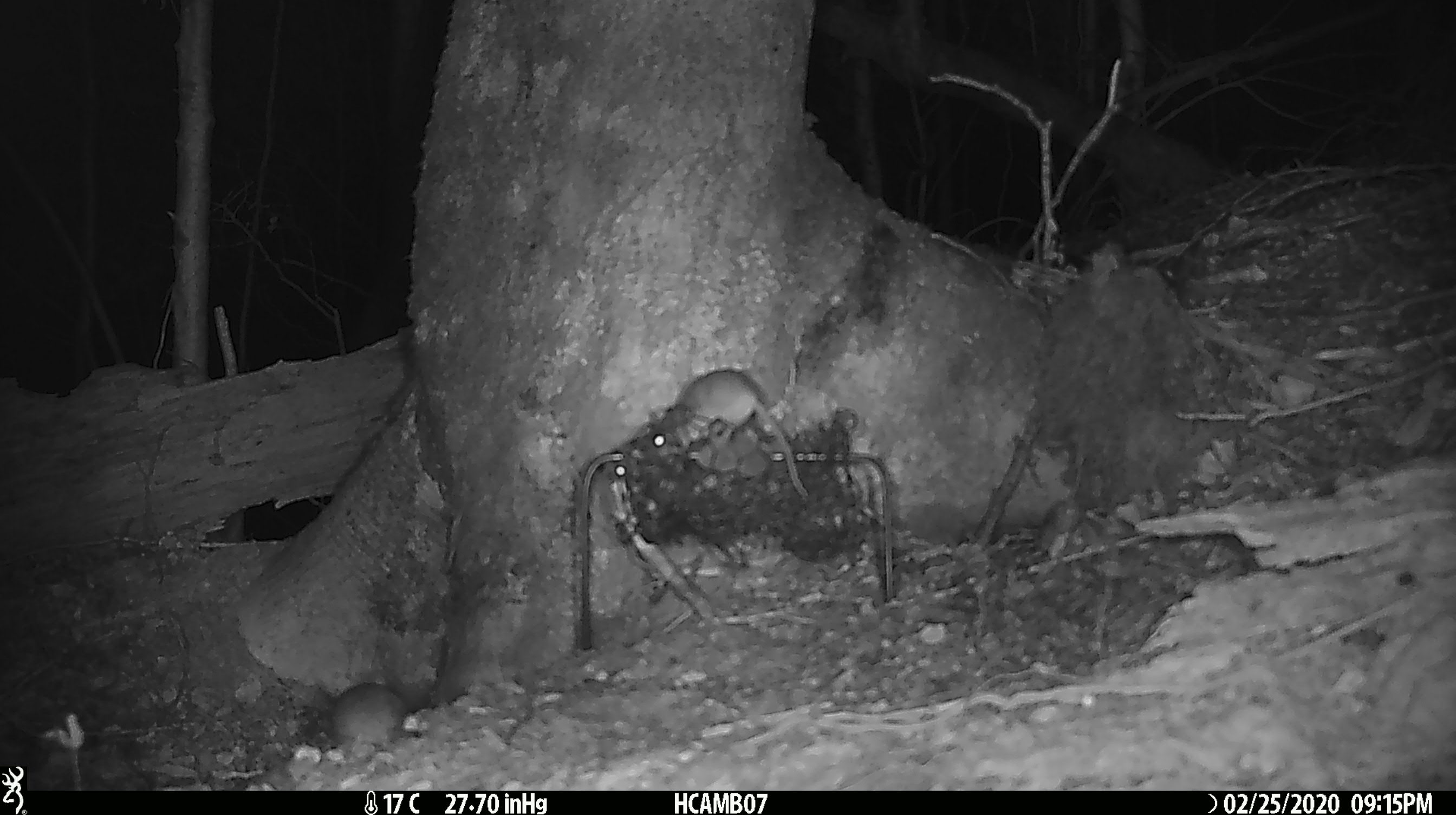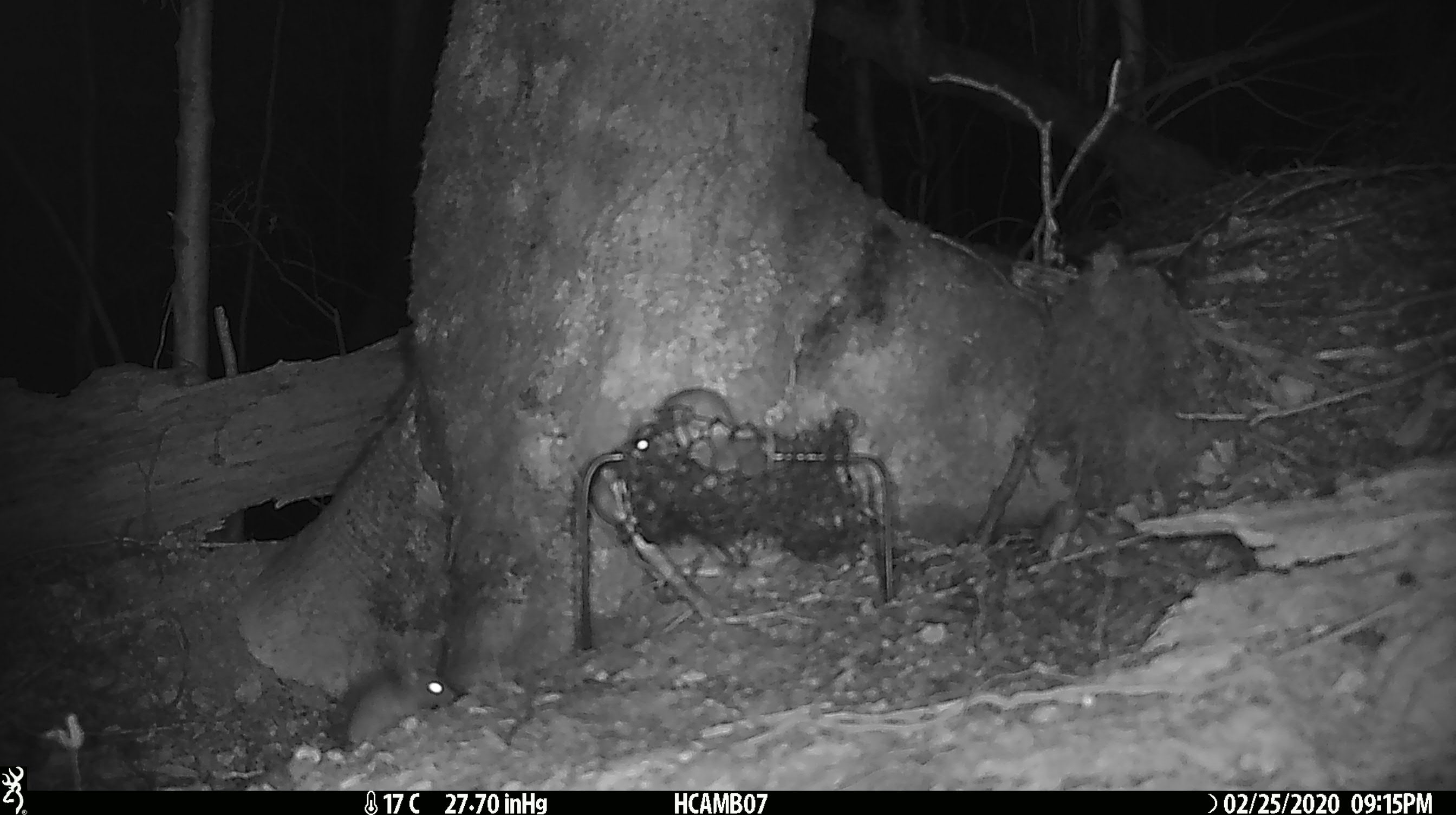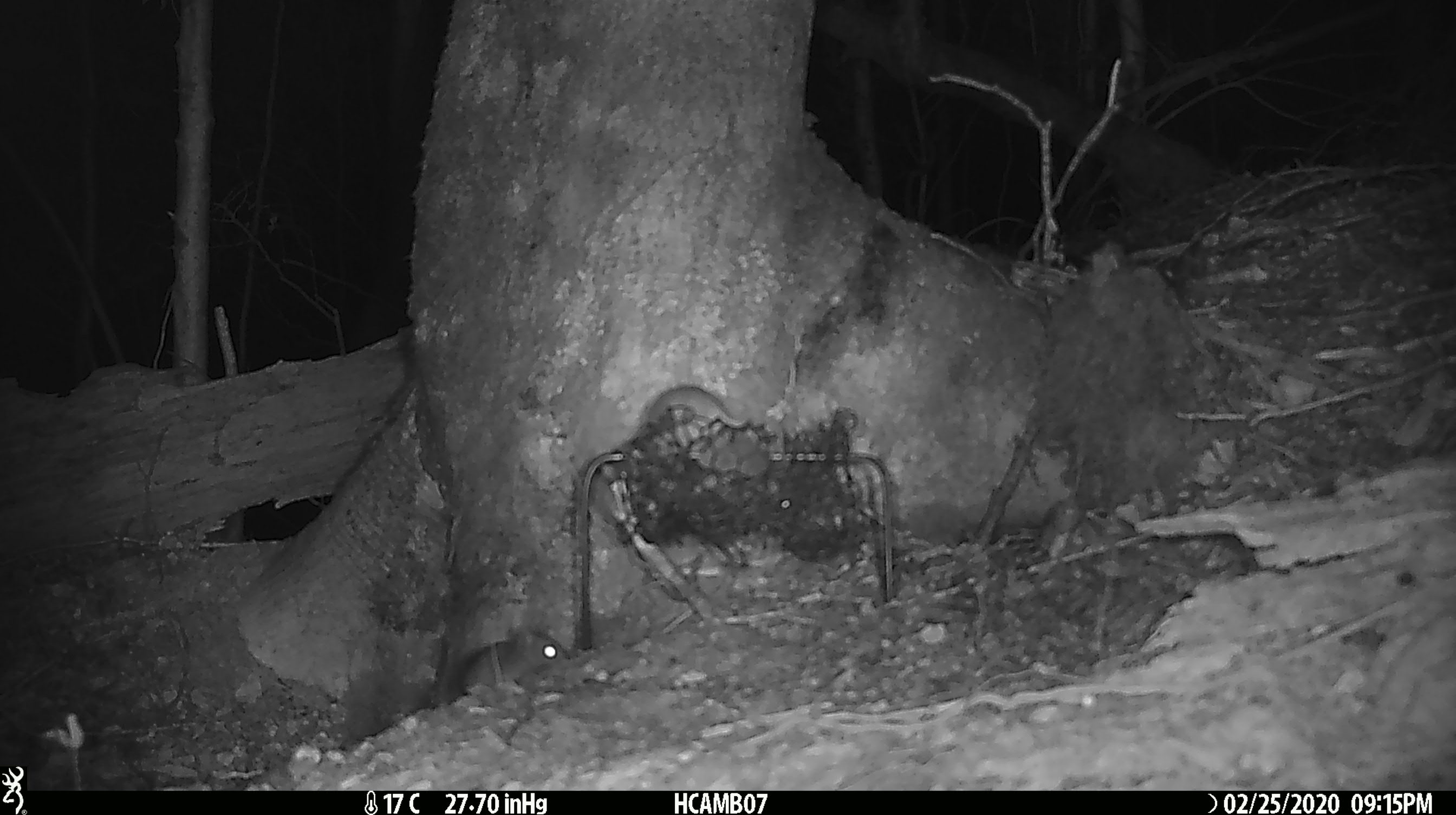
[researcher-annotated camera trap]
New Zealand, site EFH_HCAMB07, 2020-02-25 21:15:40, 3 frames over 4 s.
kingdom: Animalia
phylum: Chordata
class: Mammalia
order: Rodentia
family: Muridae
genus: Mus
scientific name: Mus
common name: mouse